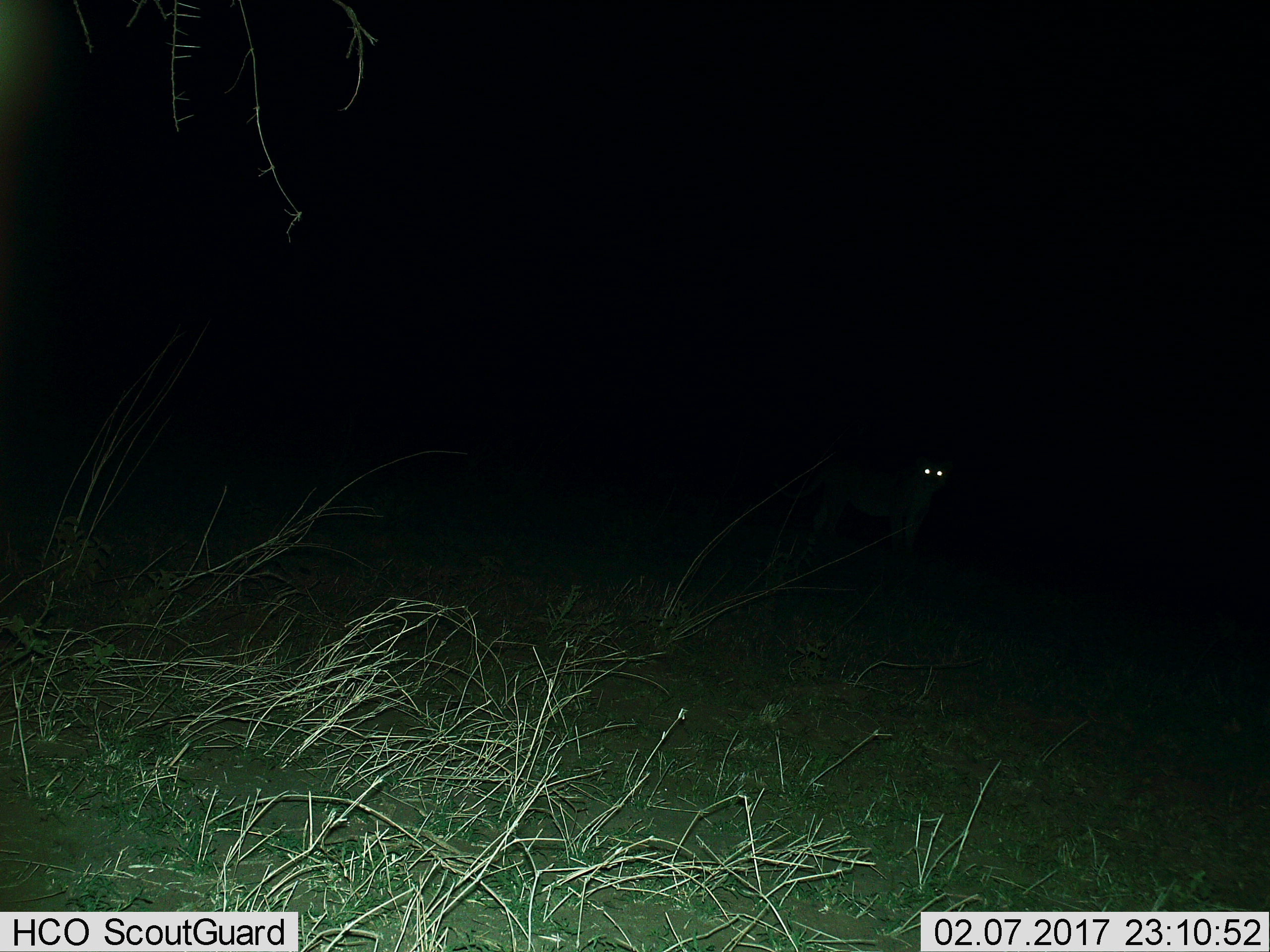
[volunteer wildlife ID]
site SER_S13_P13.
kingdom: Animalia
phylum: Chordata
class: Mammalia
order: Carnivora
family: Felidae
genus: Panthera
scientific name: Panthera leo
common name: lion female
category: lionfemale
Lionfemale (lion female) (Panthera leo), count 1. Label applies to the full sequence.